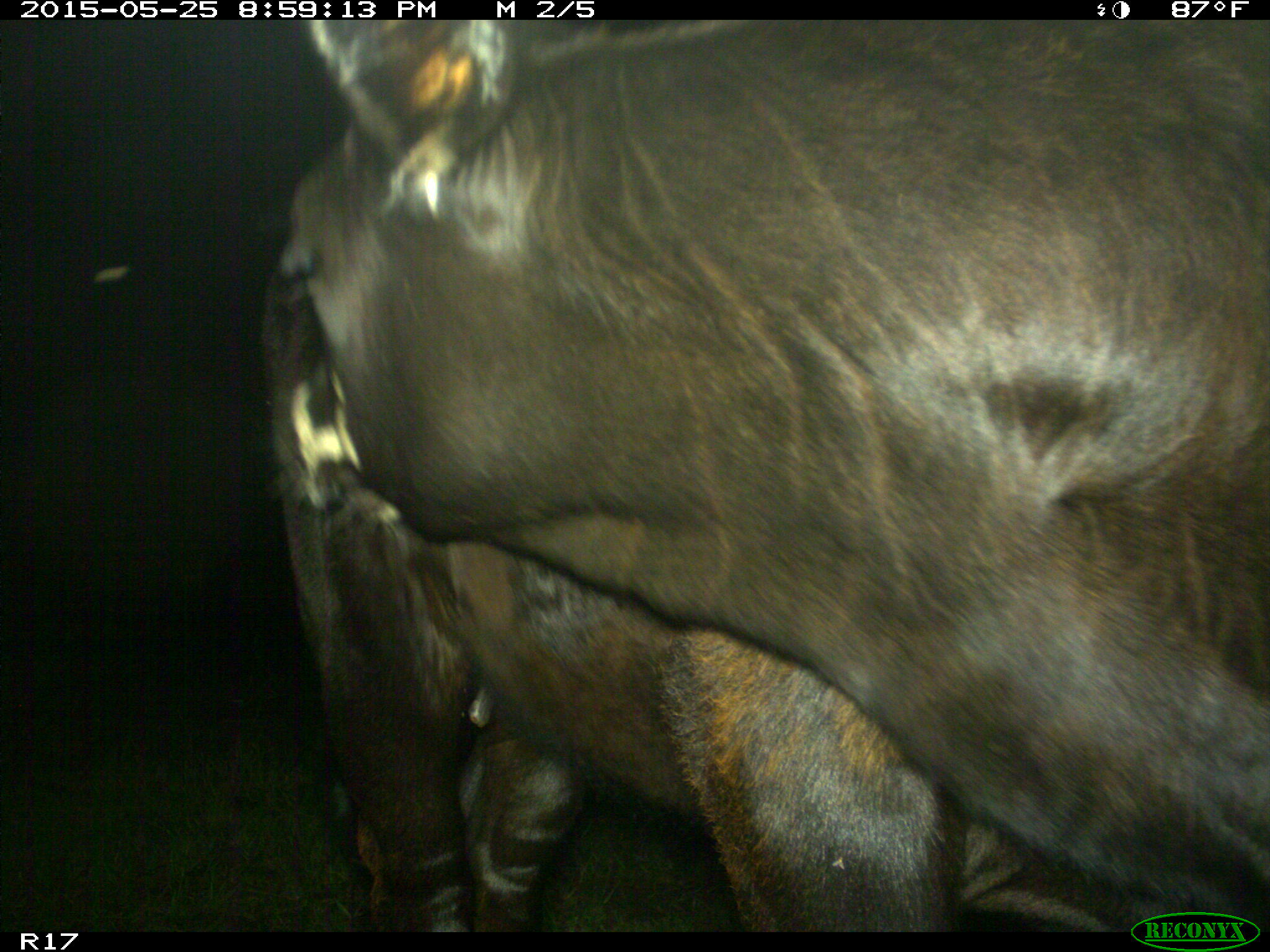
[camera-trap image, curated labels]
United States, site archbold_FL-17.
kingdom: Animalia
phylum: Chordata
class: Mammalia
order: Artiodactyla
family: Bovidae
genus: Bos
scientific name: Bos taurus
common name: domestic cow